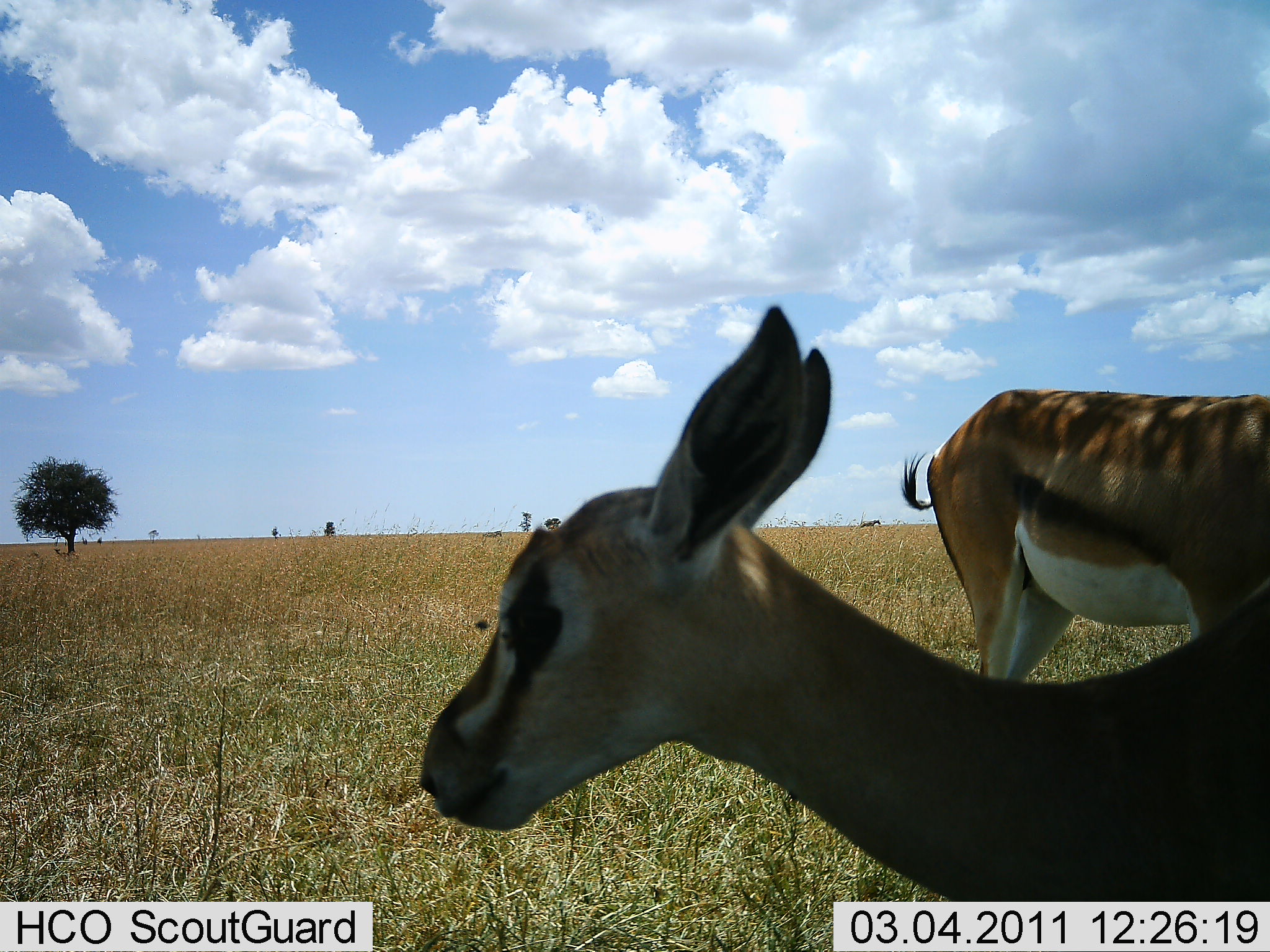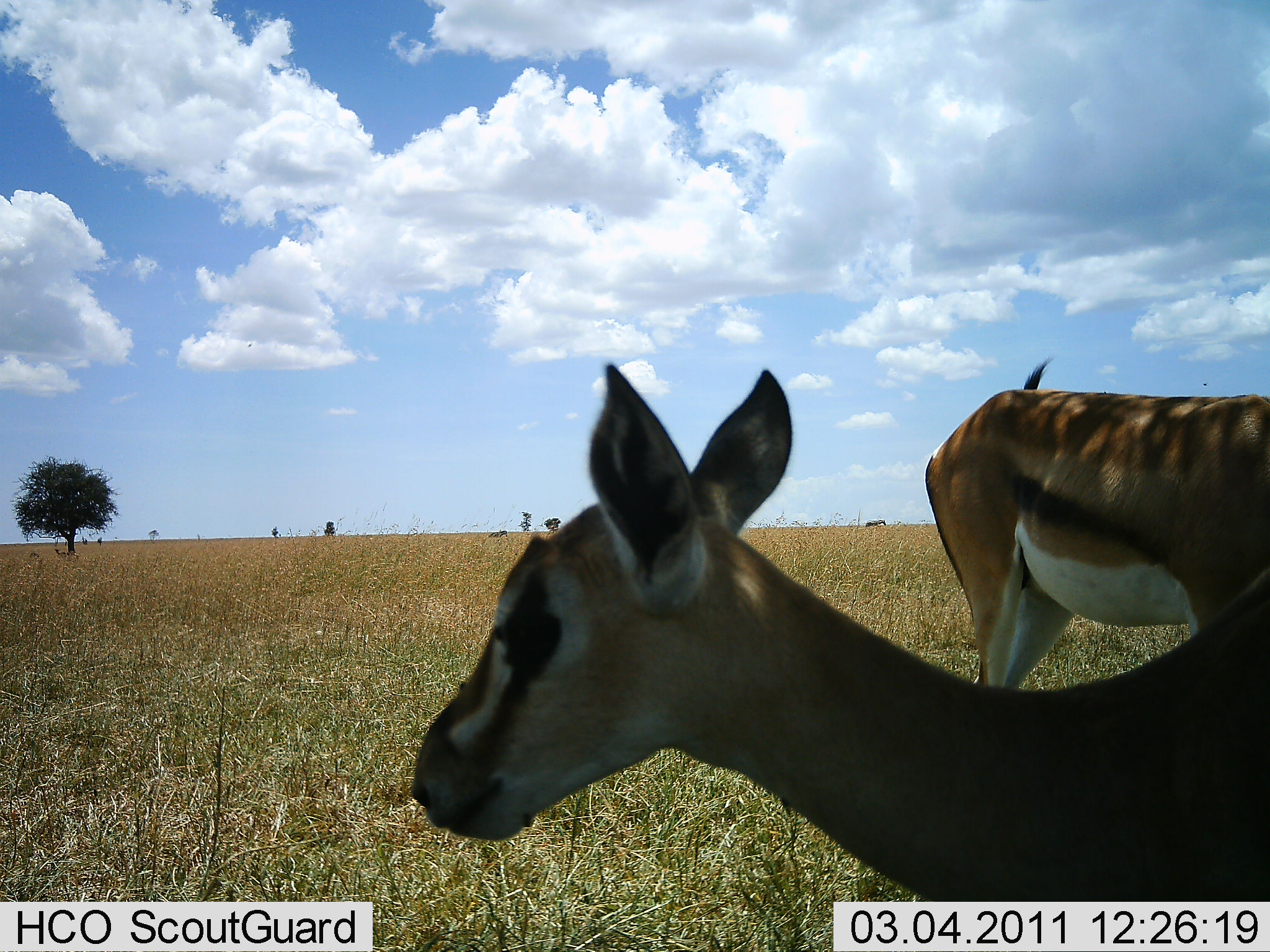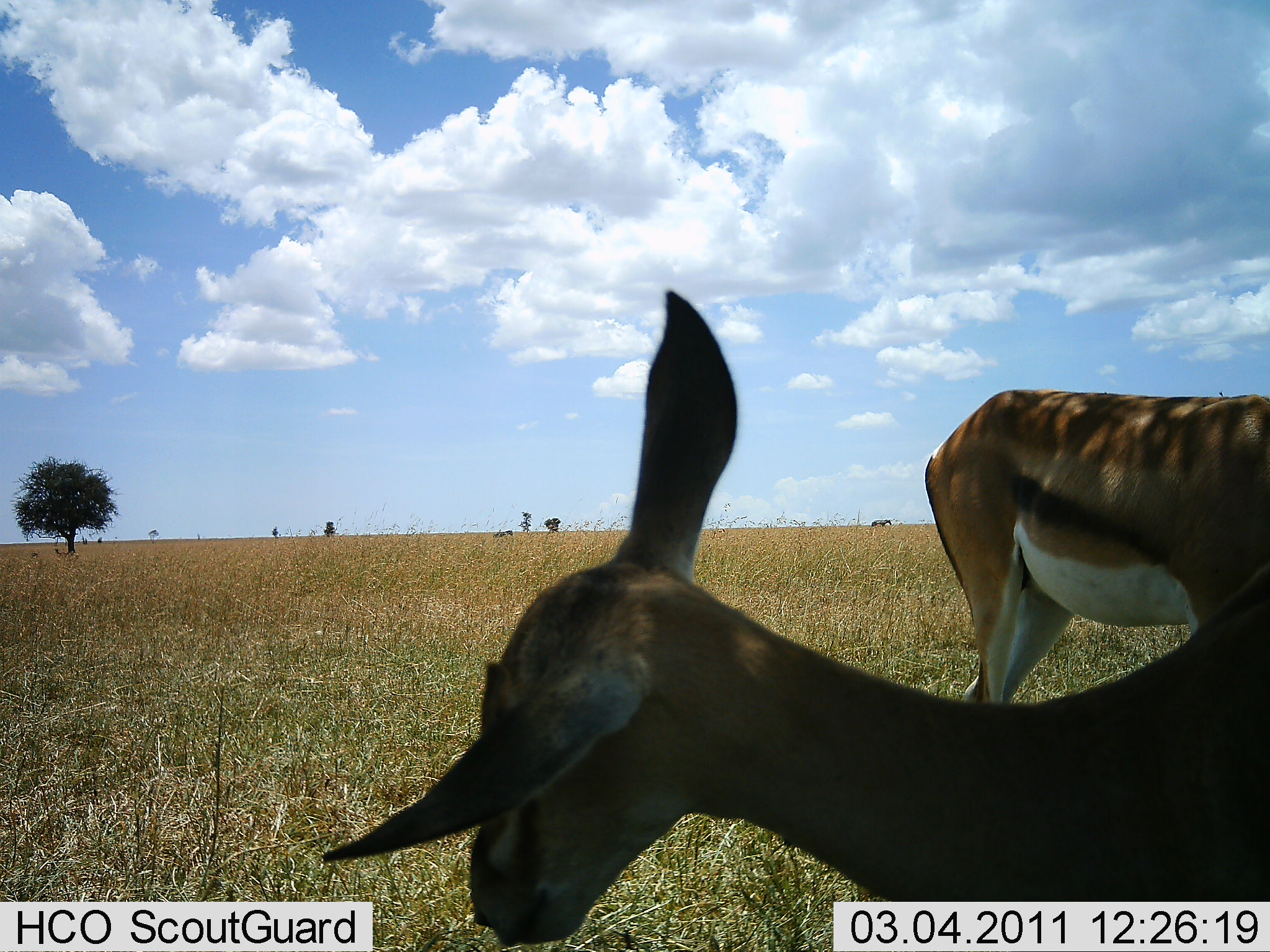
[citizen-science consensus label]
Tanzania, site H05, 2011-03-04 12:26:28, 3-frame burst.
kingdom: Animalia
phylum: Chordata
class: Mammalia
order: Artiodactyla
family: Bovidae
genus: Eudorcas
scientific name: Eudorcas thomsonii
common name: thomson's gazelle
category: gazellethomsons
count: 2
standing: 83%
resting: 0%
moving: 17%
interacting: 0%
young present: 33%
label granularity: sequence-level